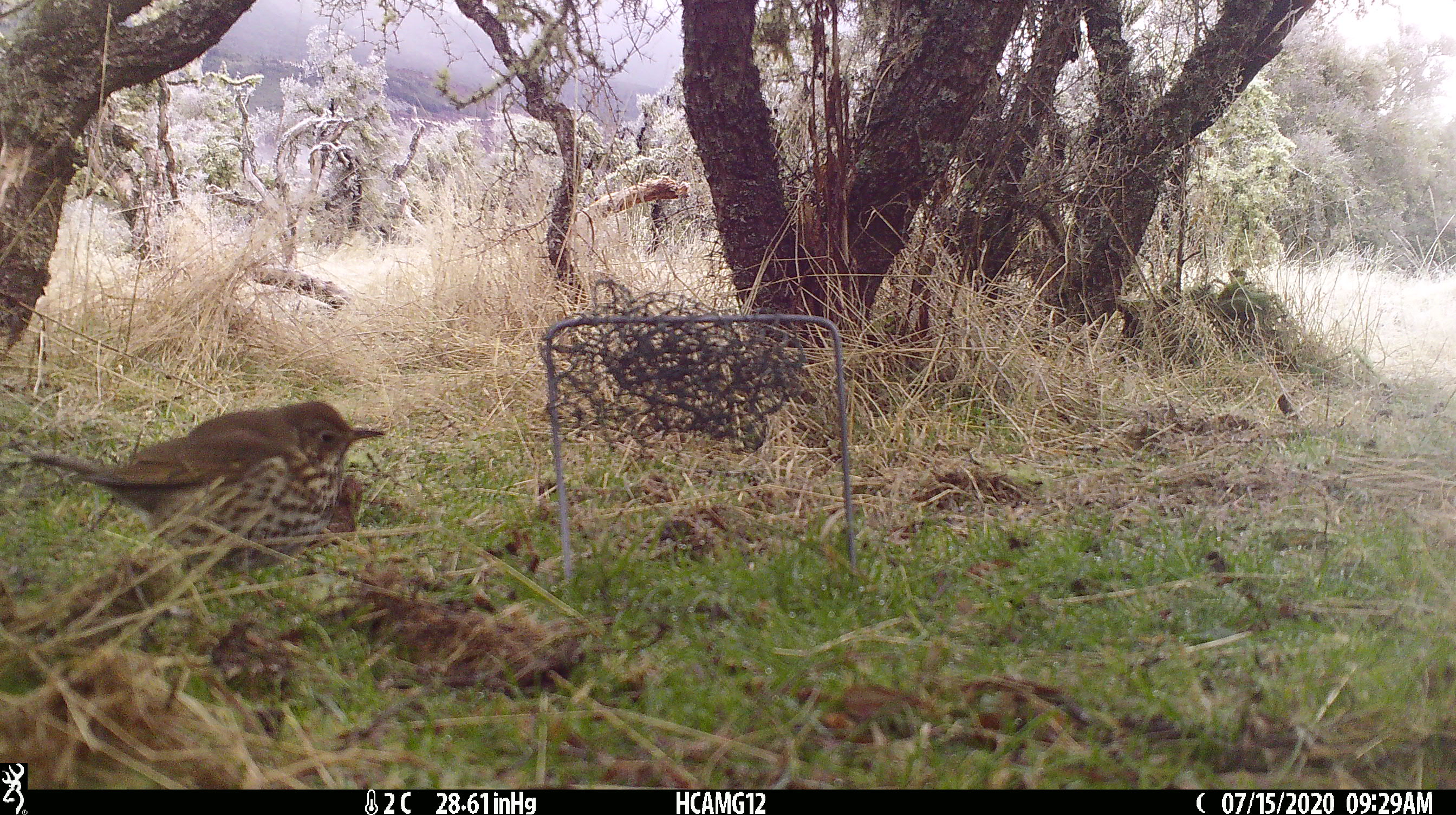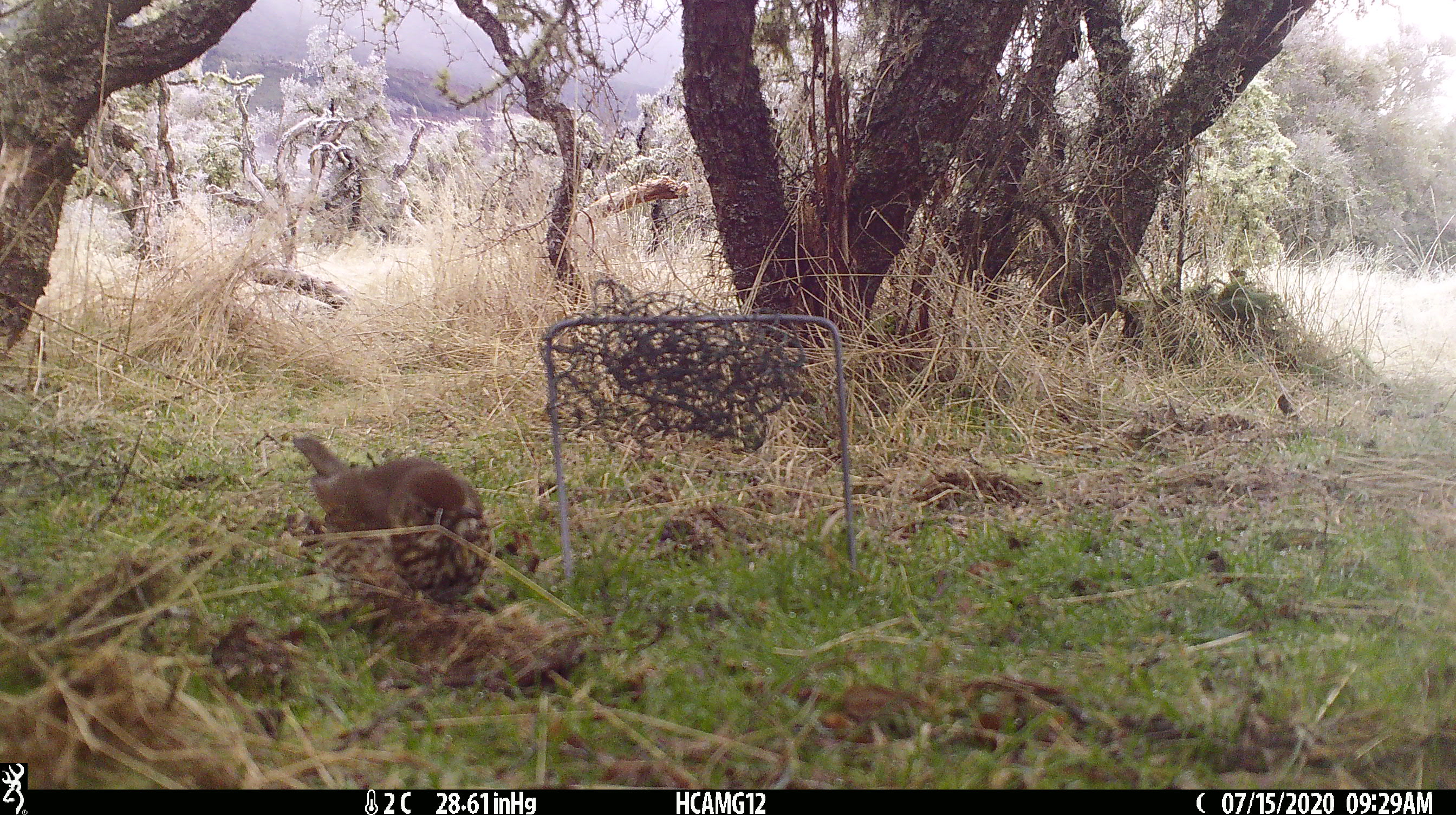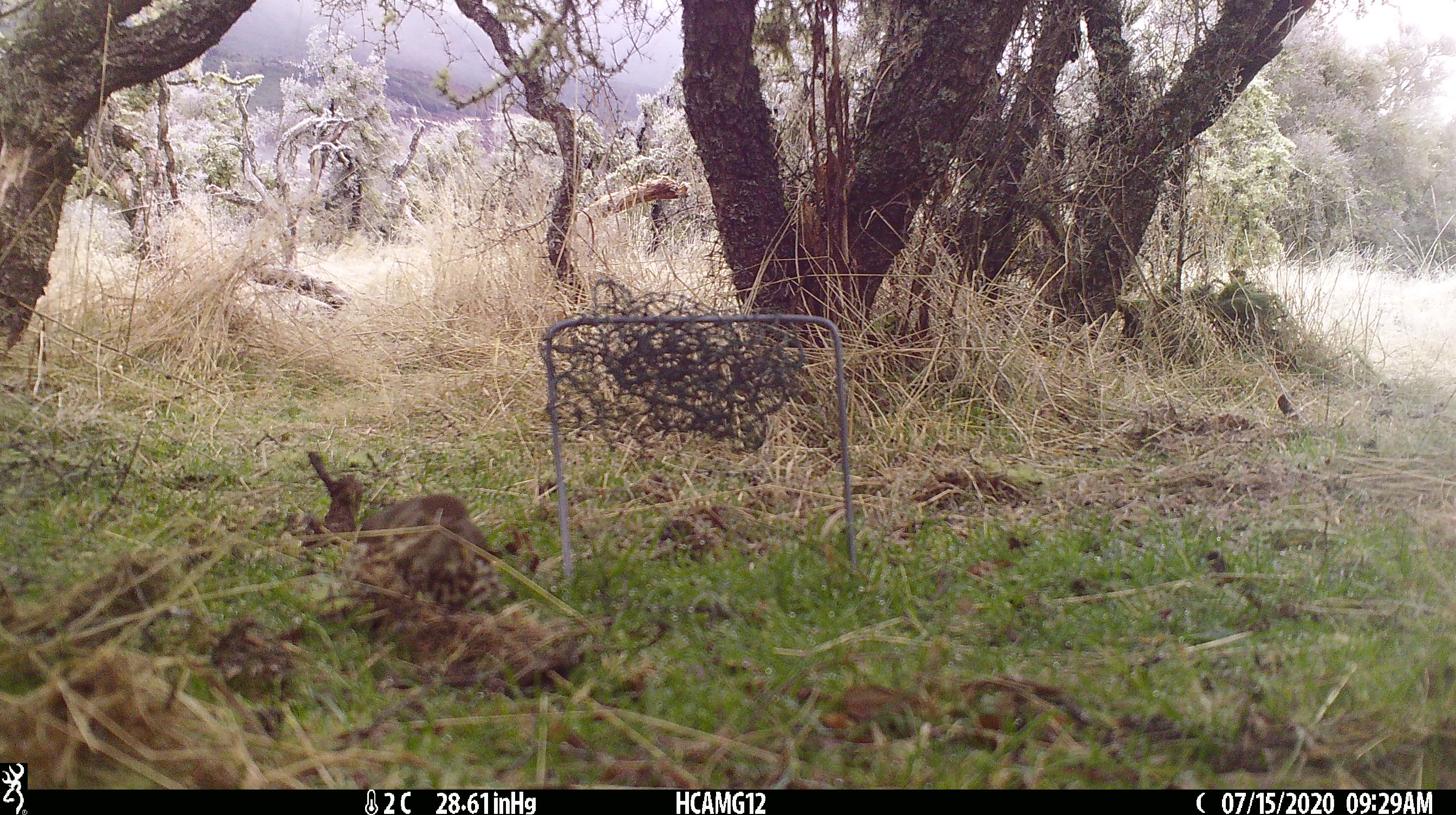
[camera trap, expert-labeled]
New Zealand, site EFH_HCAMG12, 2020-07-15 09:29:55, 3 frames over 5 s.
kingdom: Animalia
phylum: Chordata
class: Aves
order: Passeriformes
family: Turdidae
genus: Turdus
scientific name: Turdus philomelos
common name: song thrush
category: thrush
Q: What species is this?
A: Thrush (song thrush) (Turdus philomelos).